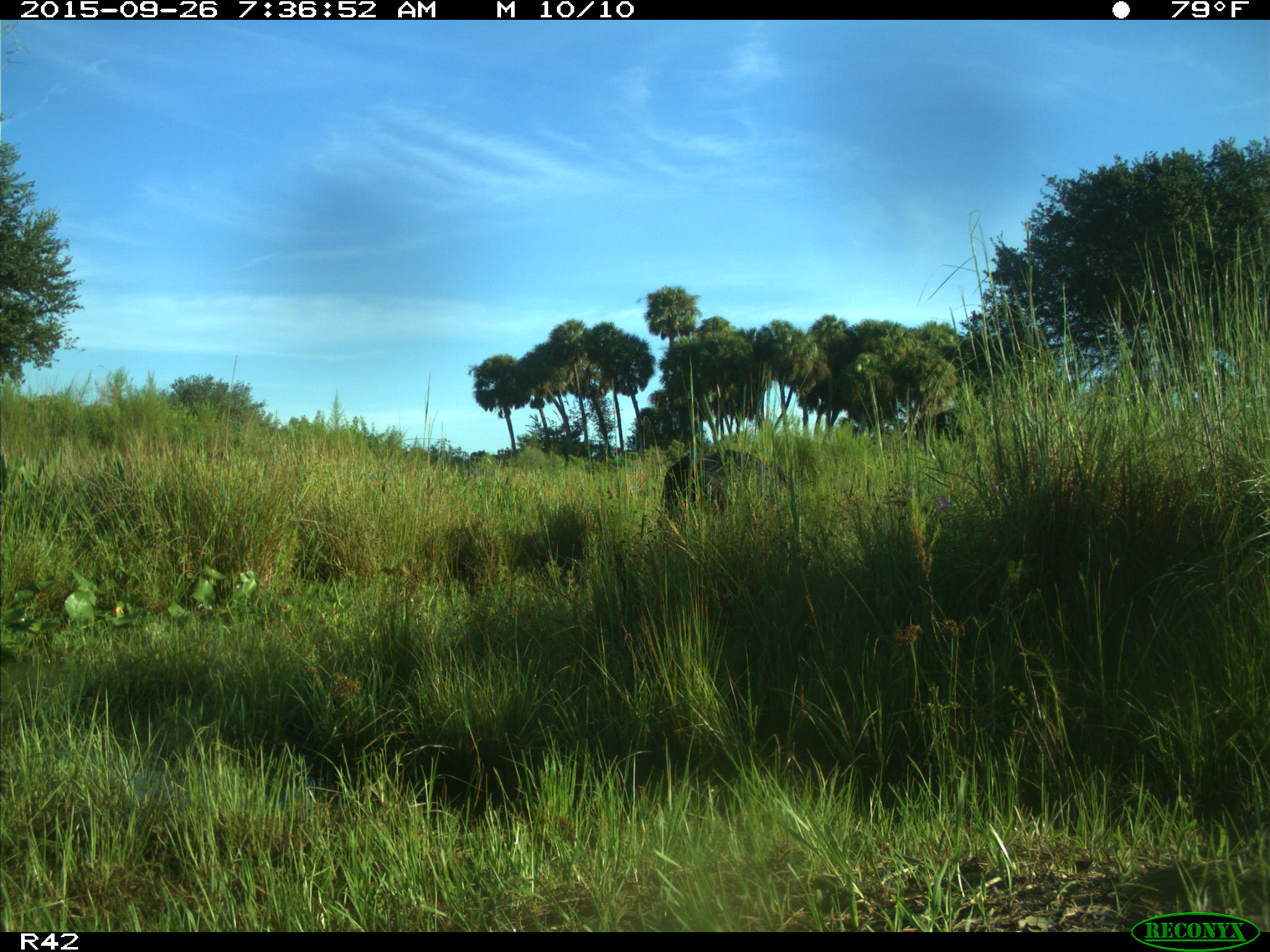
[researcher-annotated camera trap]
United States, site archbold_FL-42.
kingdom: Animalia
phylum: Chordata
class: Mammalia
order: Artiodactyla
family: Bovidae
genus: Bos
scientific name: Bos taurus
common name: domestic cow